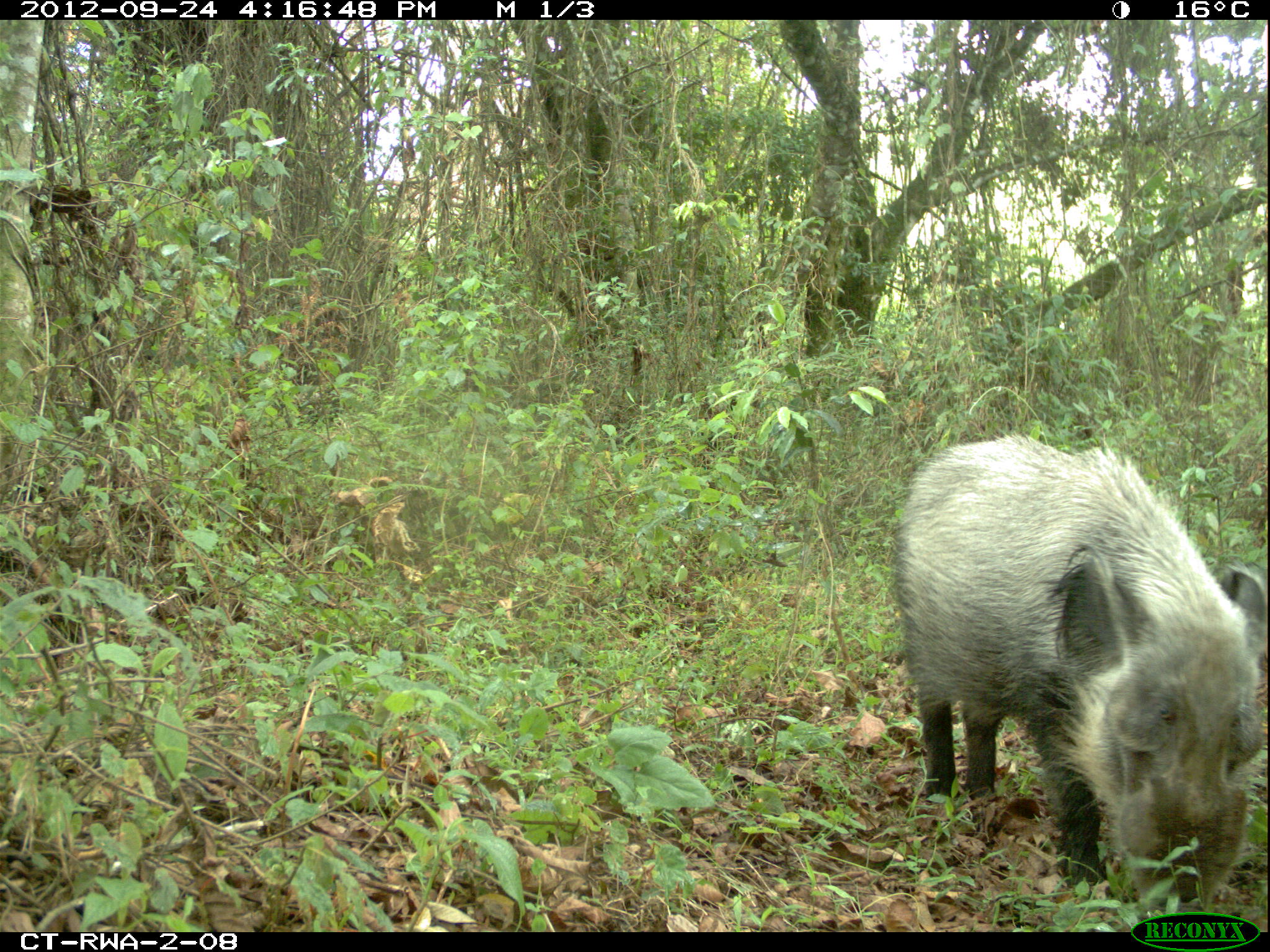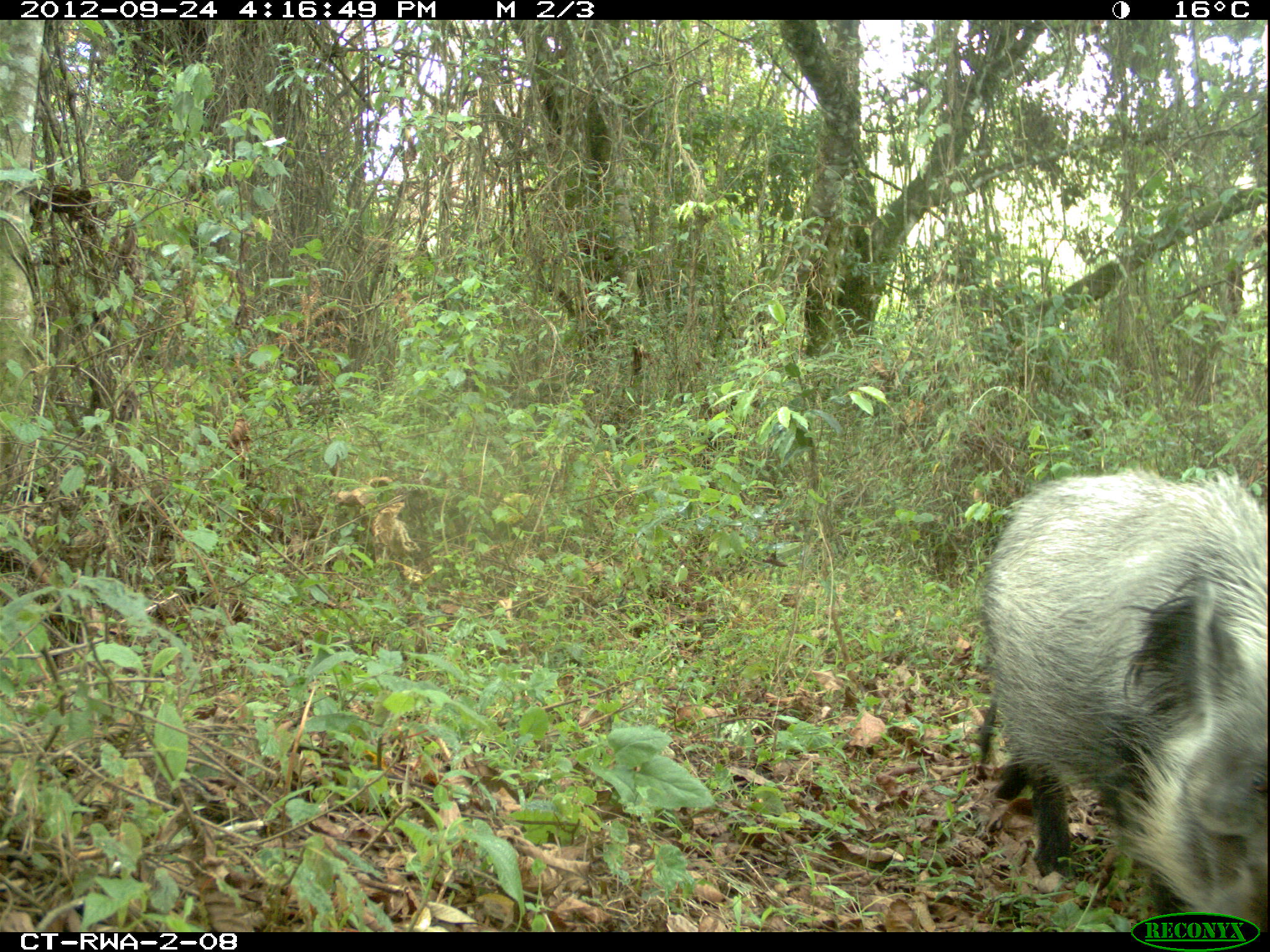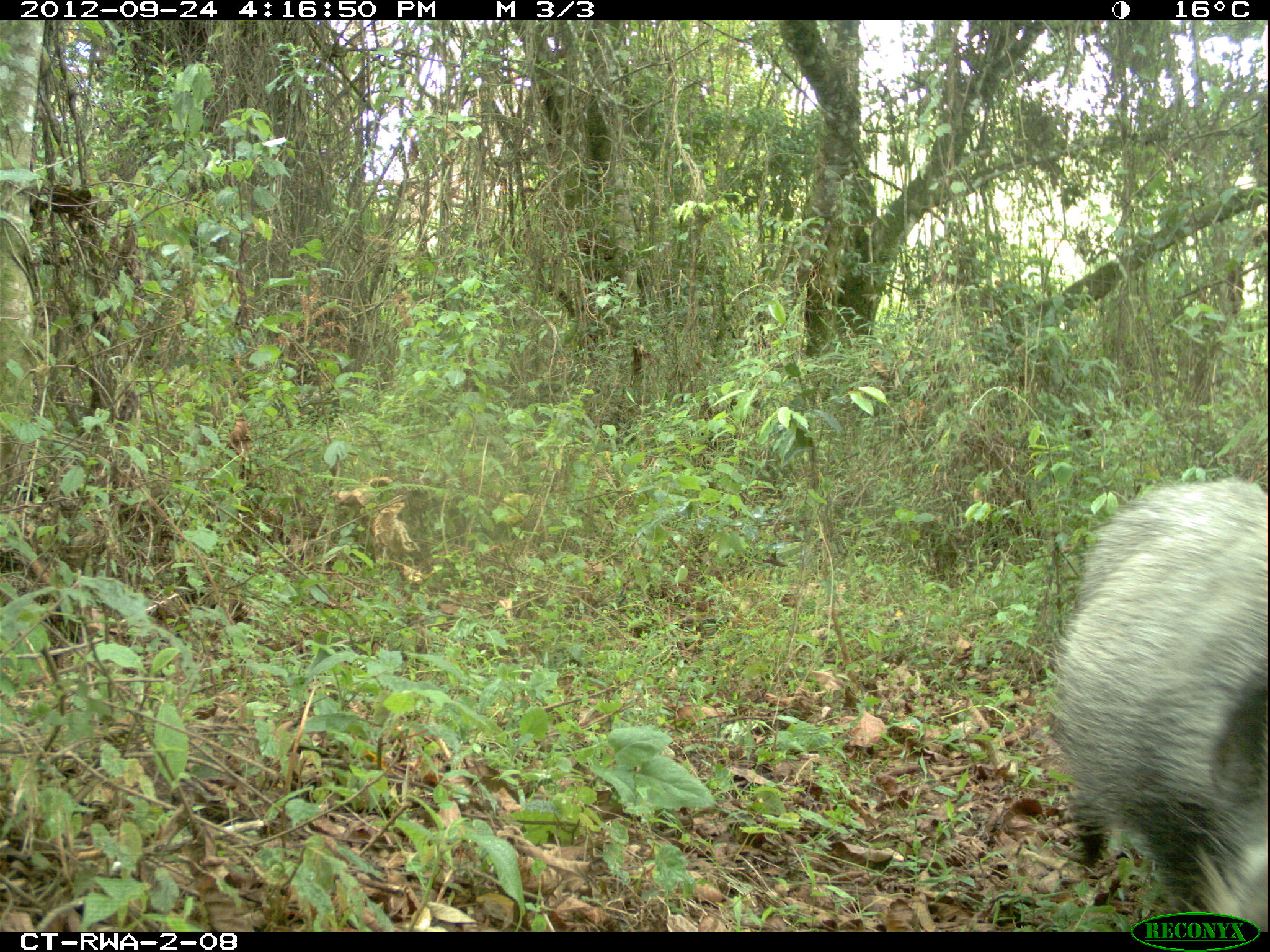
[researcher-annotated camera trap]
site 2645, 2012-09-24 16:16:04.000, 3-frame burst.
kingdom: Animalia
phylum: Chordata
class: Mammalia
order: Artiodactyla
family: Suidae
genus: Potamochoerus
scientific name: Potamochoerus larvatus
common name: bushpig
Potamochoerus larvatus (bushpig), count 5.